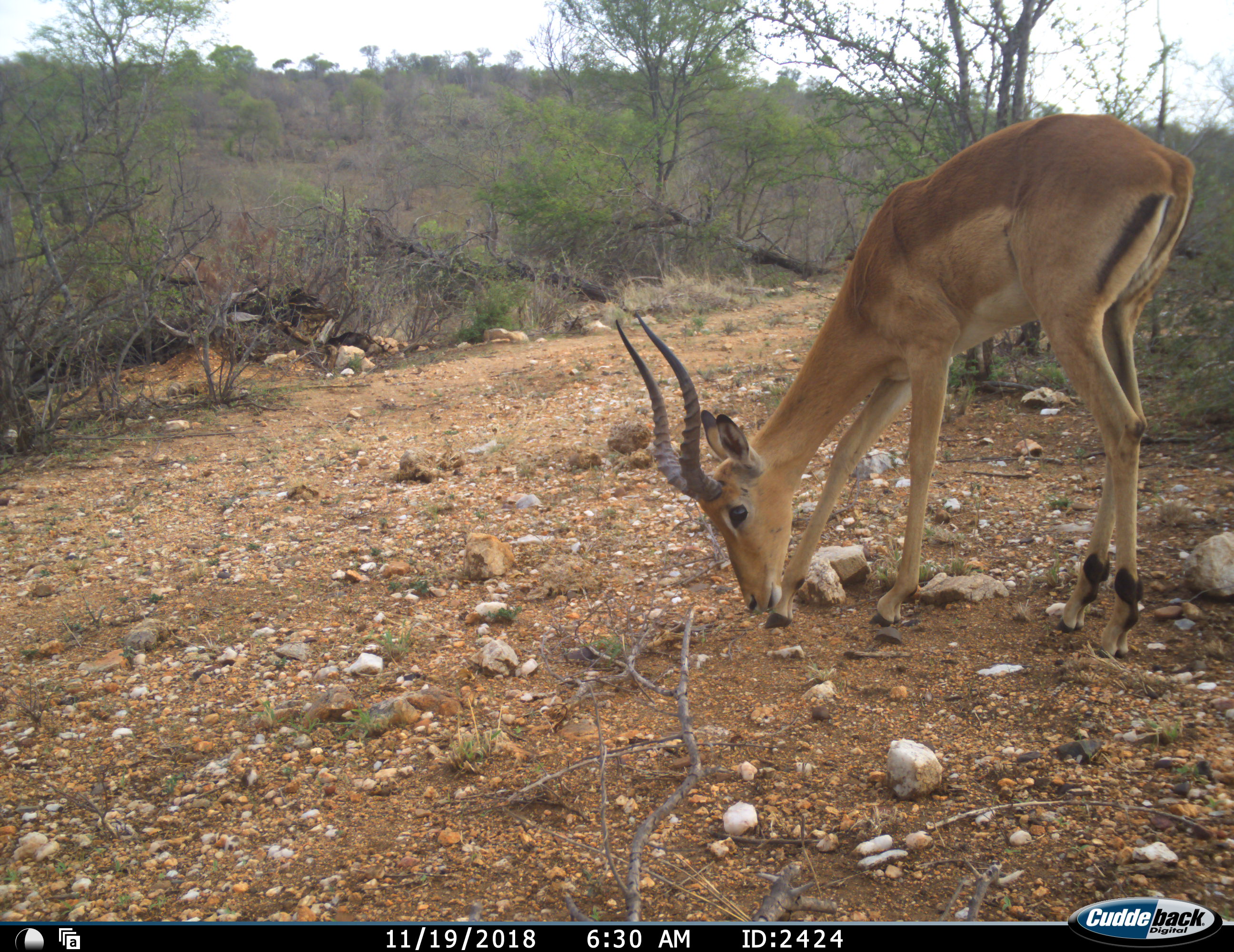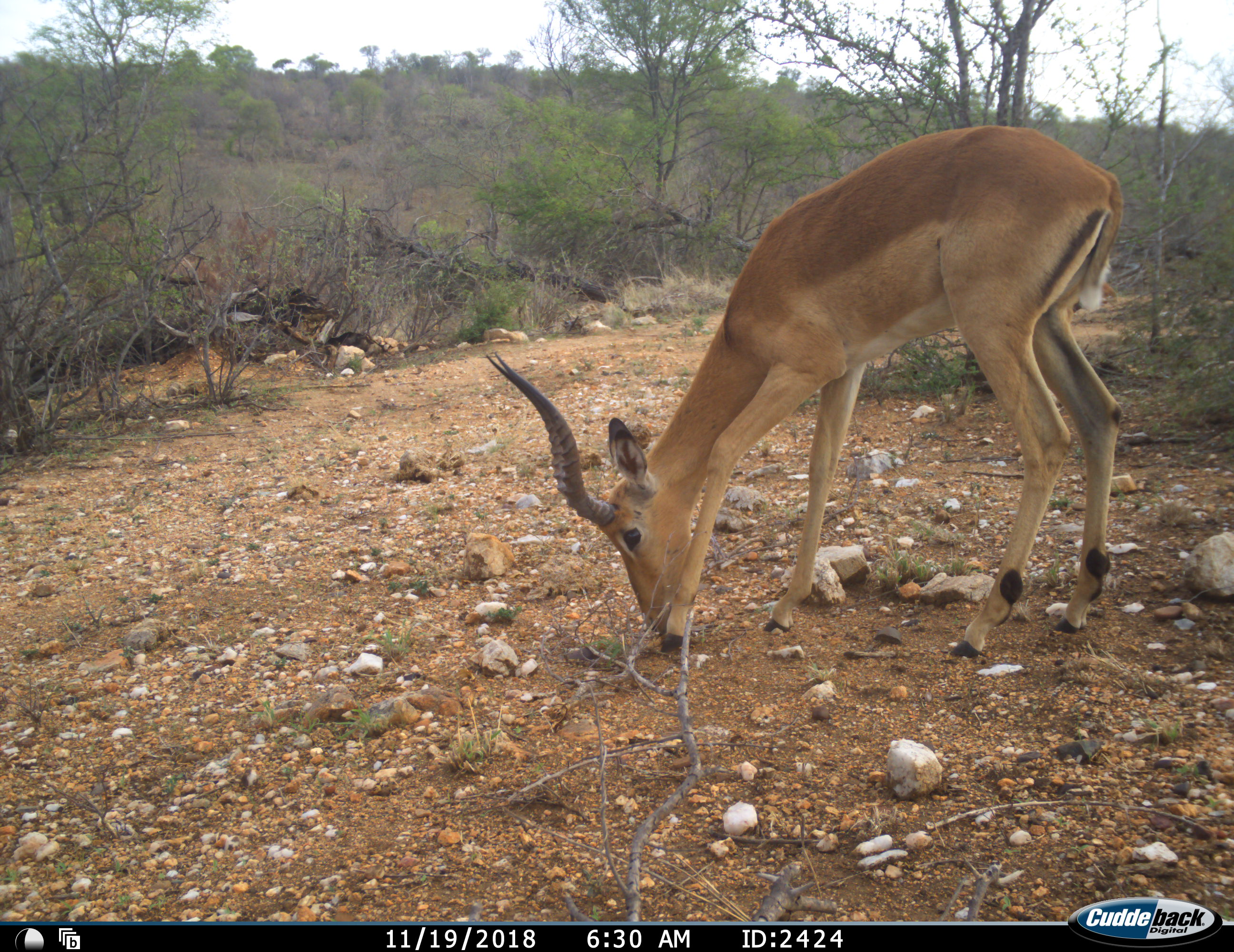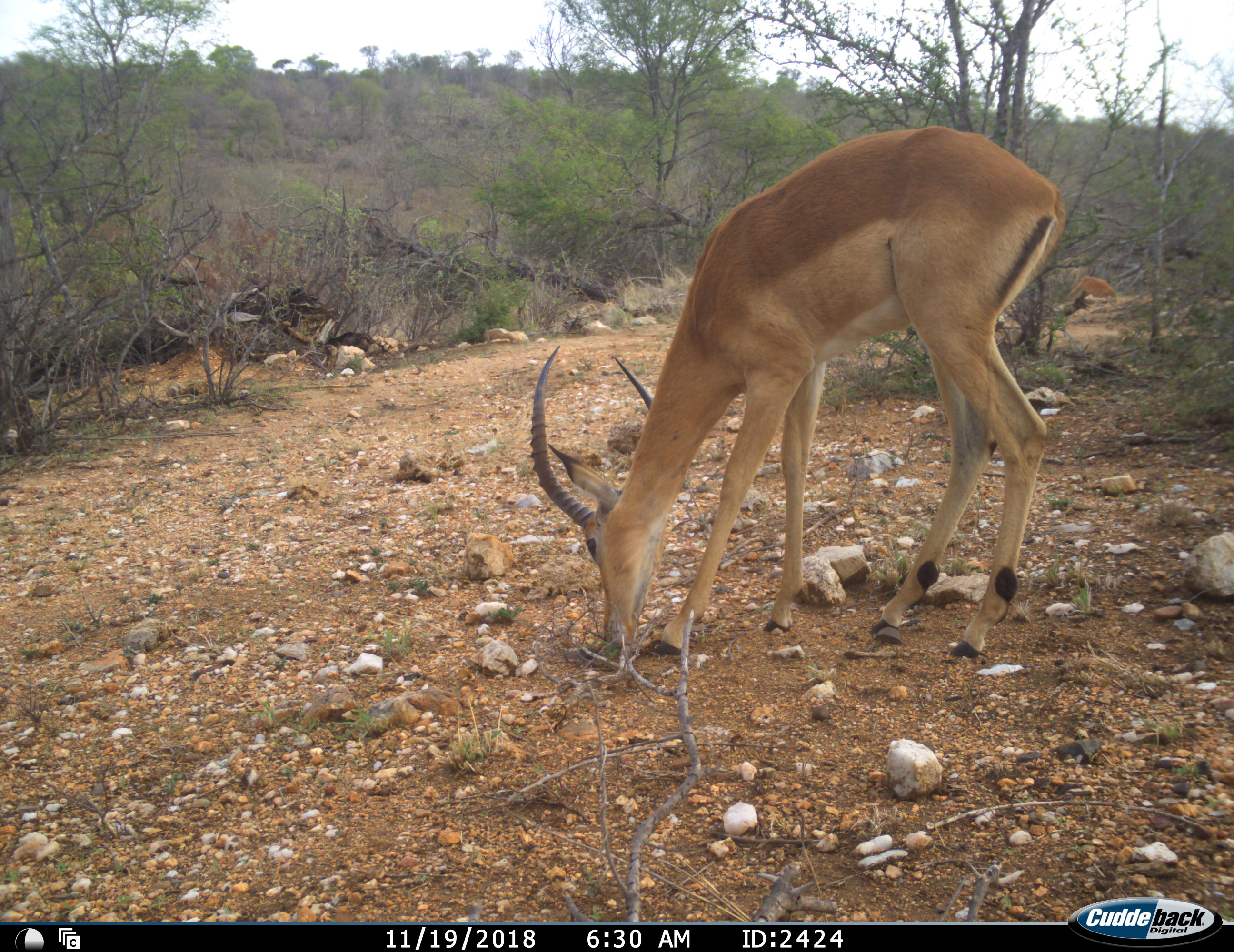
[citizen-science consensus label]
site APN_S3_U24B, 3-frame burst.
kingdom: Animalia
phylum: Chordata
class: Mammalia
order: Artiodactyla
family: Bovidae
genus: Aepyceros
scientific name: Aepyceros melampus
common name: impala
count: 1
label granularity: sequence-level